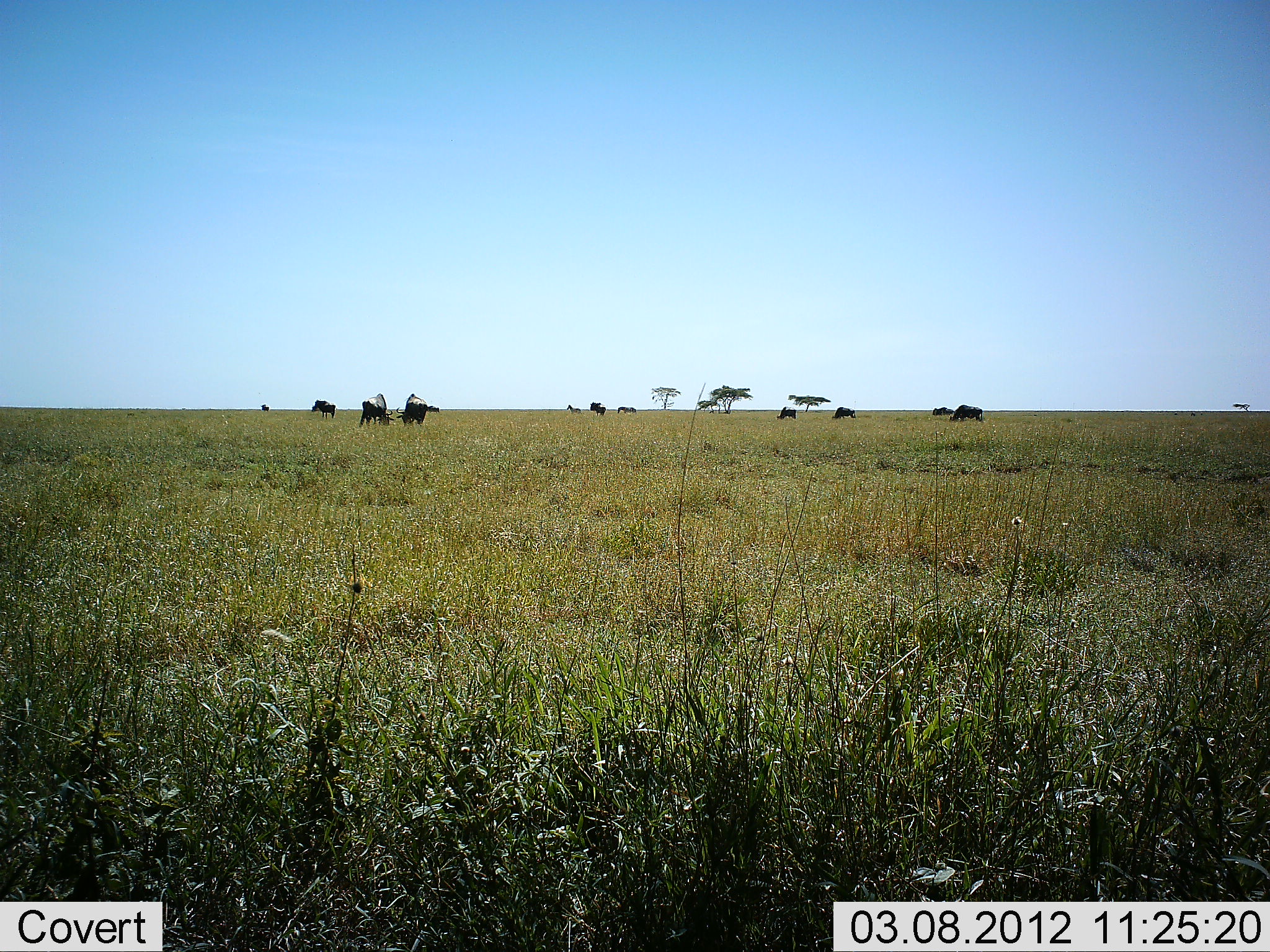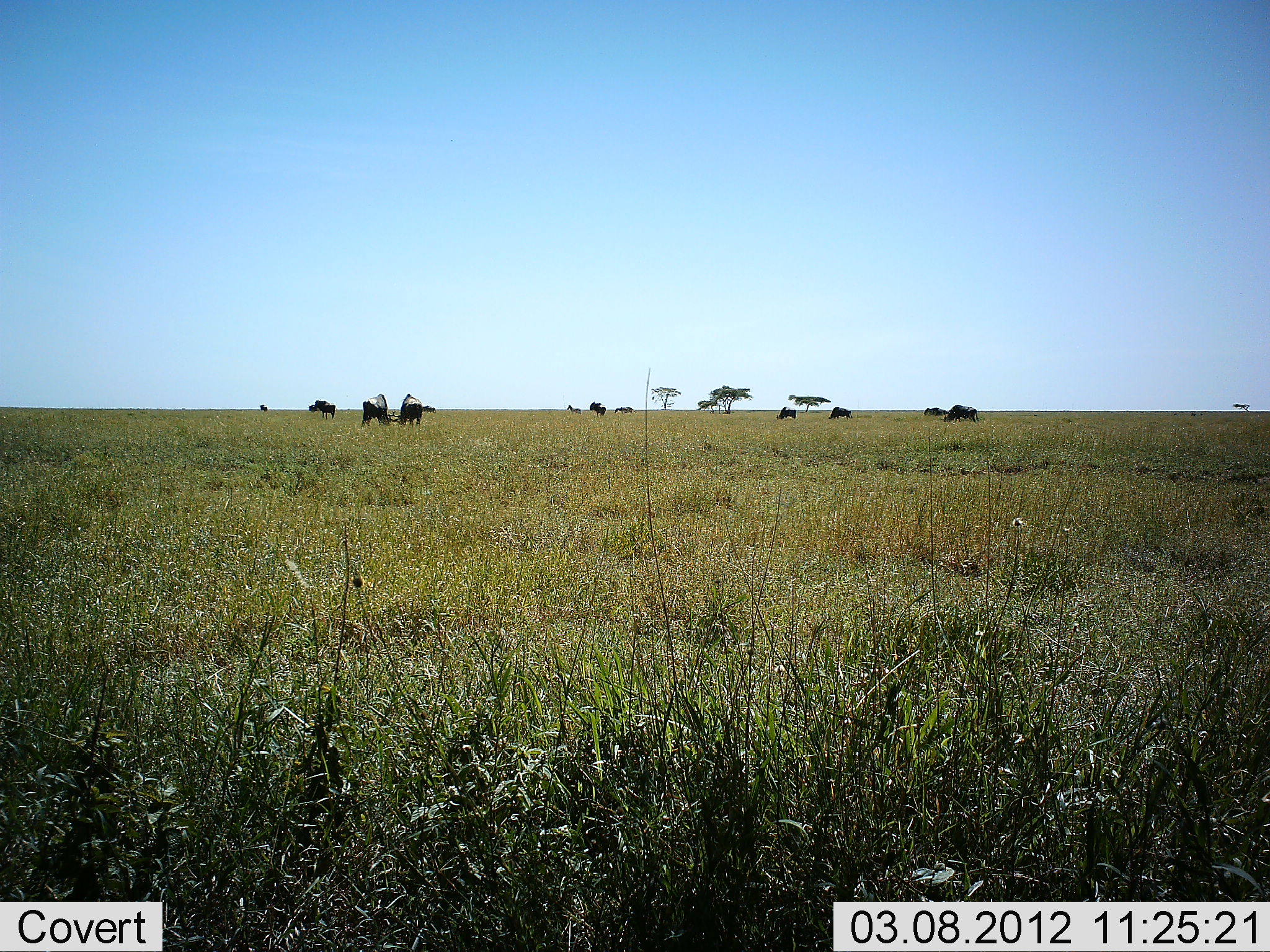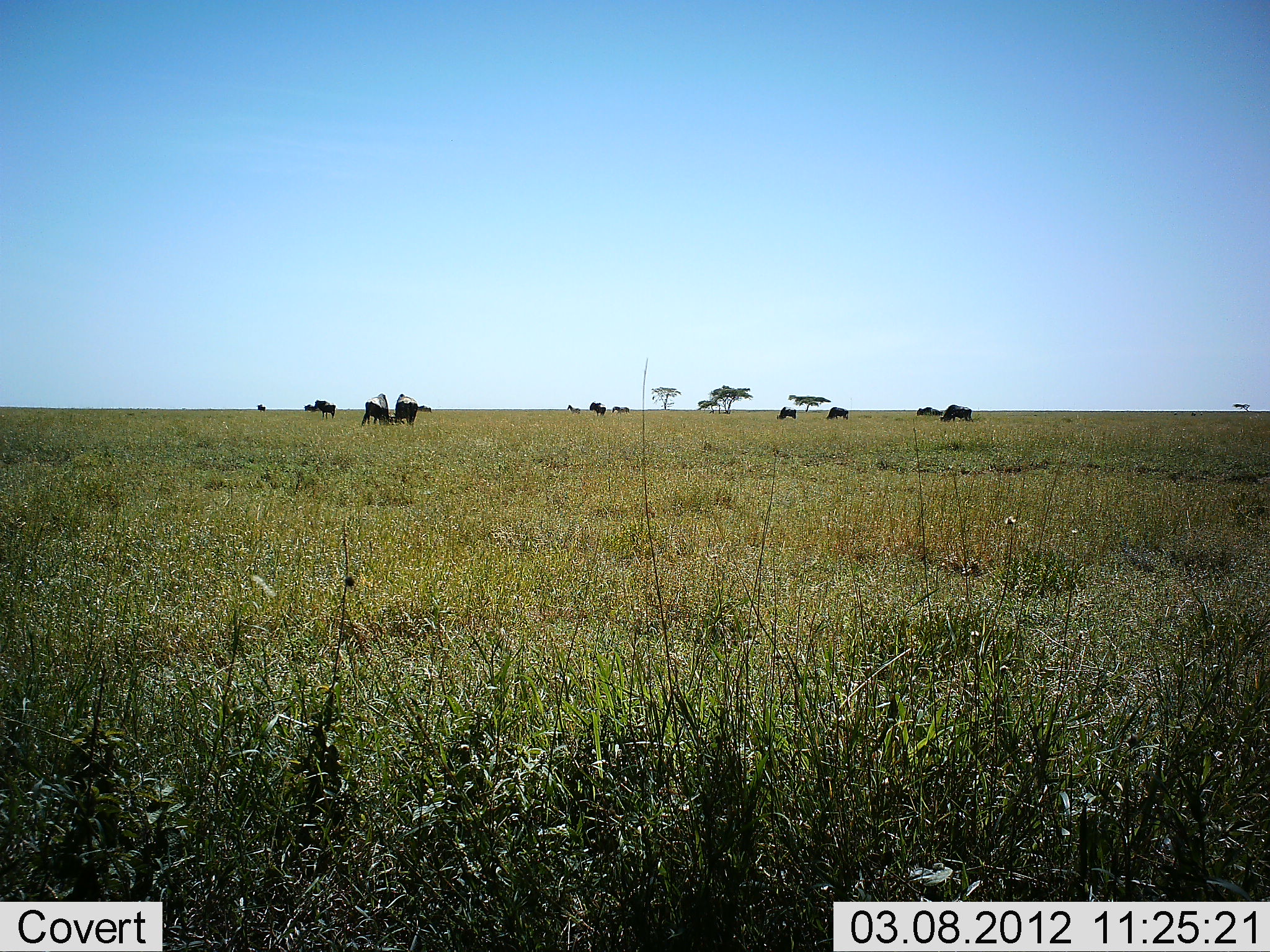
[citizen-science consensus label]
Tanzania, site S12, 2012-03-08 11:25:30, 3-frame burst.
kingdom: Animalia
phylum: Chordata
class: Mammalia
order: Artiodactyla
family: Bovidae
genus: Connochaetes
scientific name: Connochaetes taurinus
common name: blue wildebeest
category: wildebeest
Wildebeest (blue wildebeest) (Connochaetes taurinus), count 11-50. Behavior (volunteer vote fractions): standing 56%, resting 0%, moving 25%, interacting 0%. Young present (vote fraction): 0%. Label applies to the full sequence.